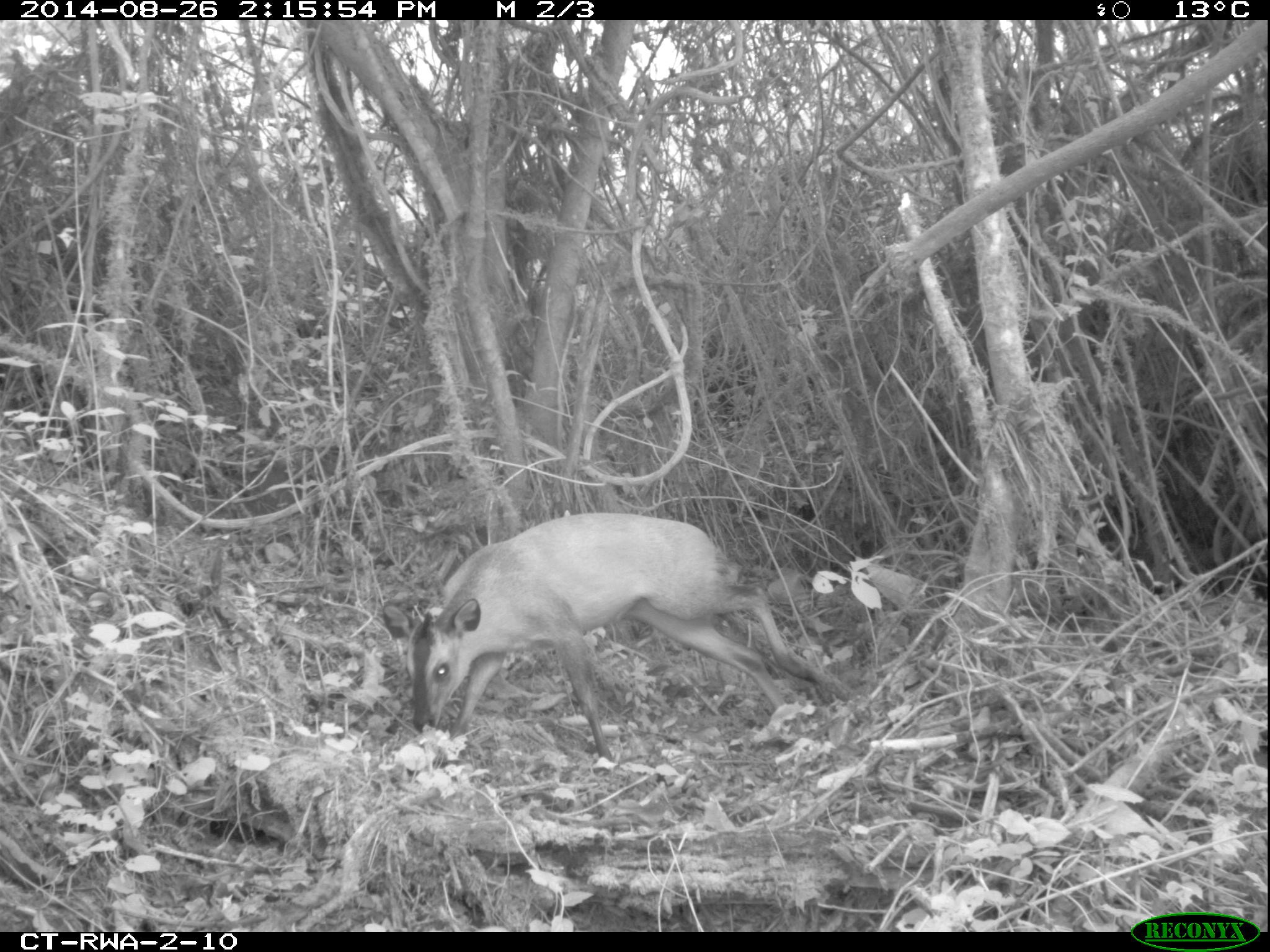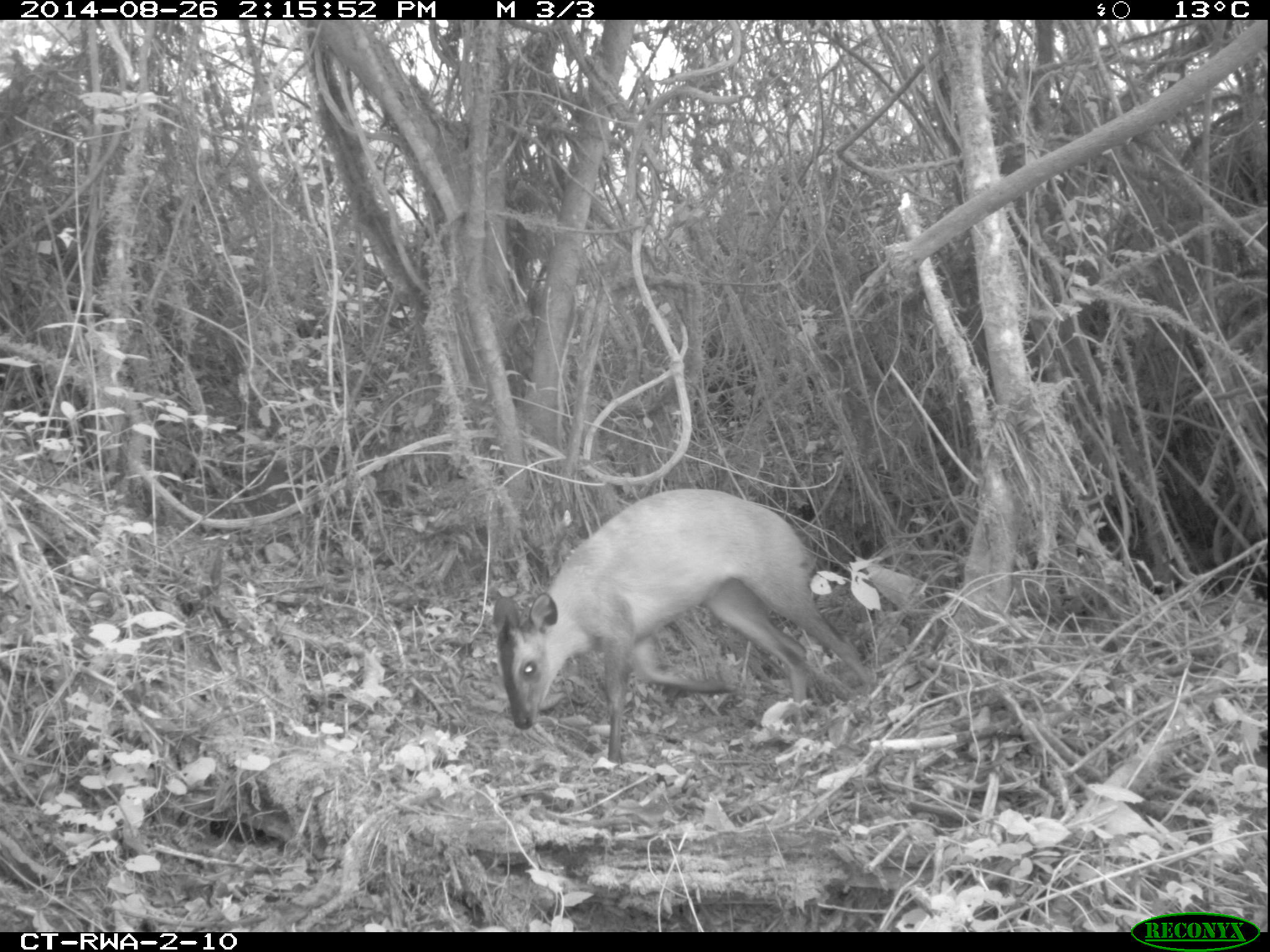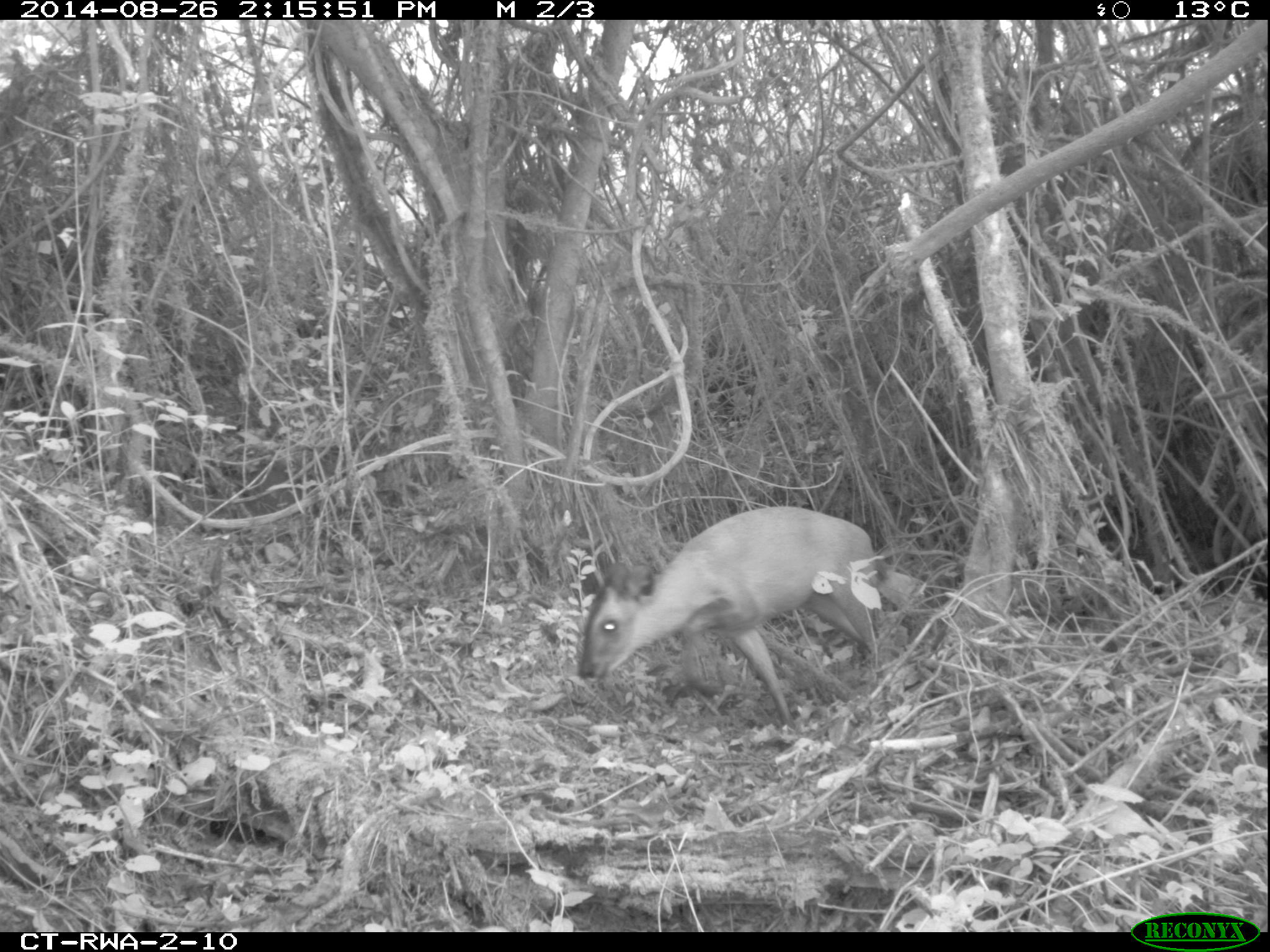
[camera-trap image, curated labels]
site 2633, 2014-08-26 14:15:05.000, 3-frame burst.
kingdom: Animalia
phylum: Chordata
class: Mammalia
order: Artiodactyla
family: Bovidae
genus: Cephalophus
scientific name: Cephalophus nigrifrons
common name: black-fronted duiker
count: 1